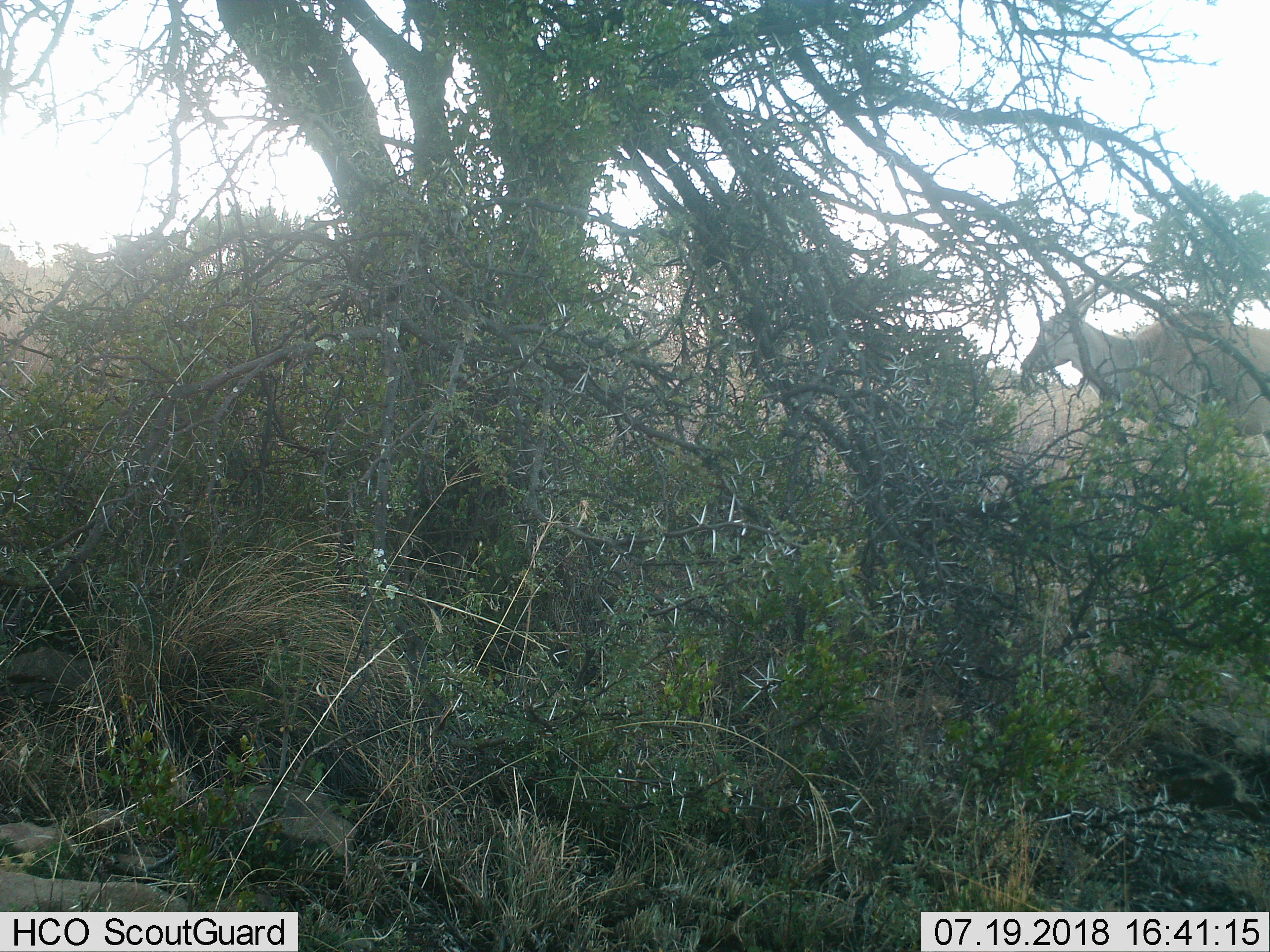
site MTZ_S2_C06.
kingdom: Animalia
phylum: Chordata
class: Mammalia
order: Artiodactyla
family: Bovidae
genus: Tragelaphus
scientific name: Tragelaphus oryx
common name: eland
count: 1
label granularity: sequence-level